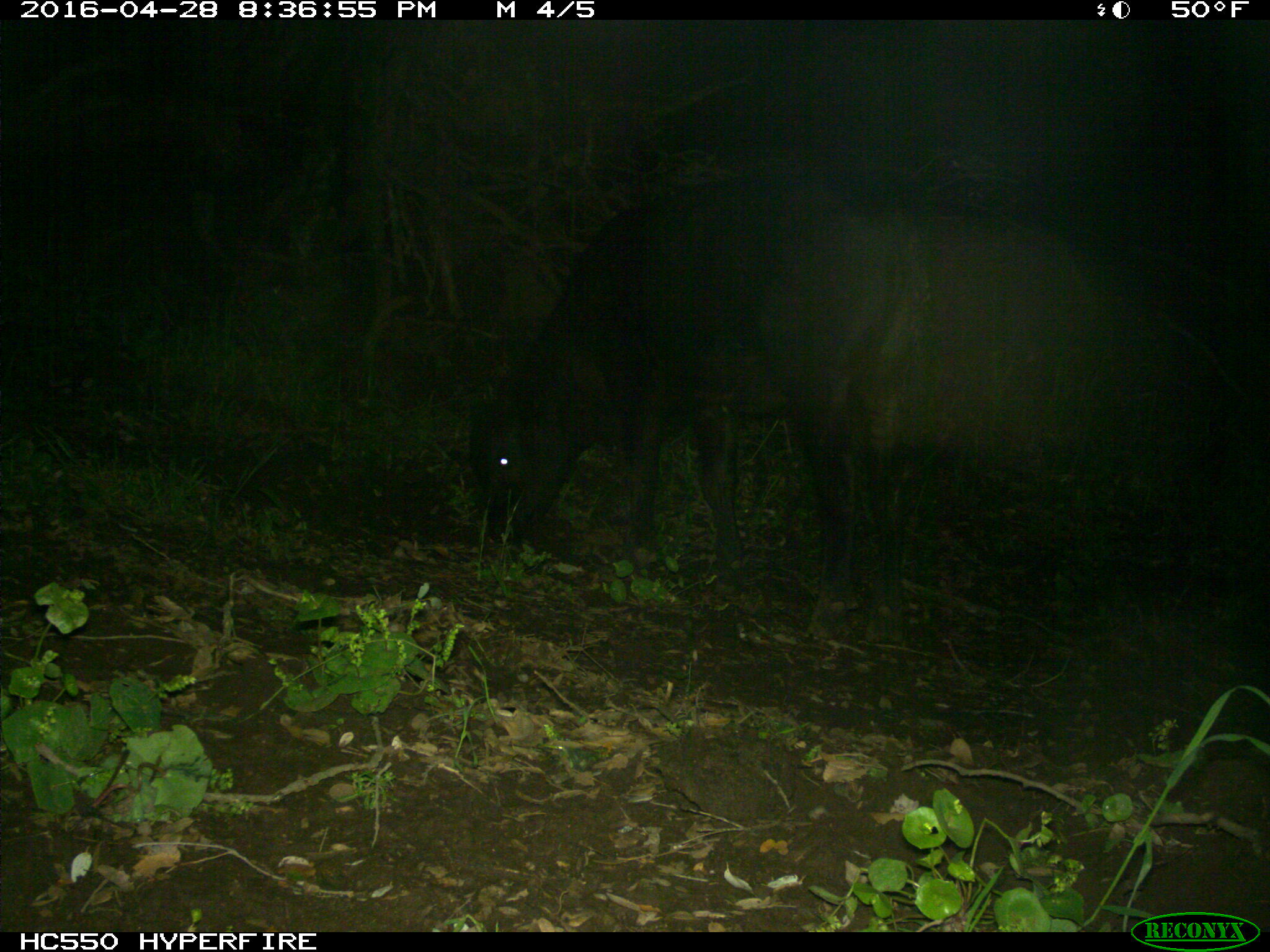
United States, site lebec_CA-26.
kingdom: Animalia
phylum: Chordata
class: Mammalia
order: Artiodactyla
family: Bovidae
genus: Bos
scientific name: Bos taurus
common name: domestic cow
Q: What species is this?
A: Bos taurus (domestic cow).